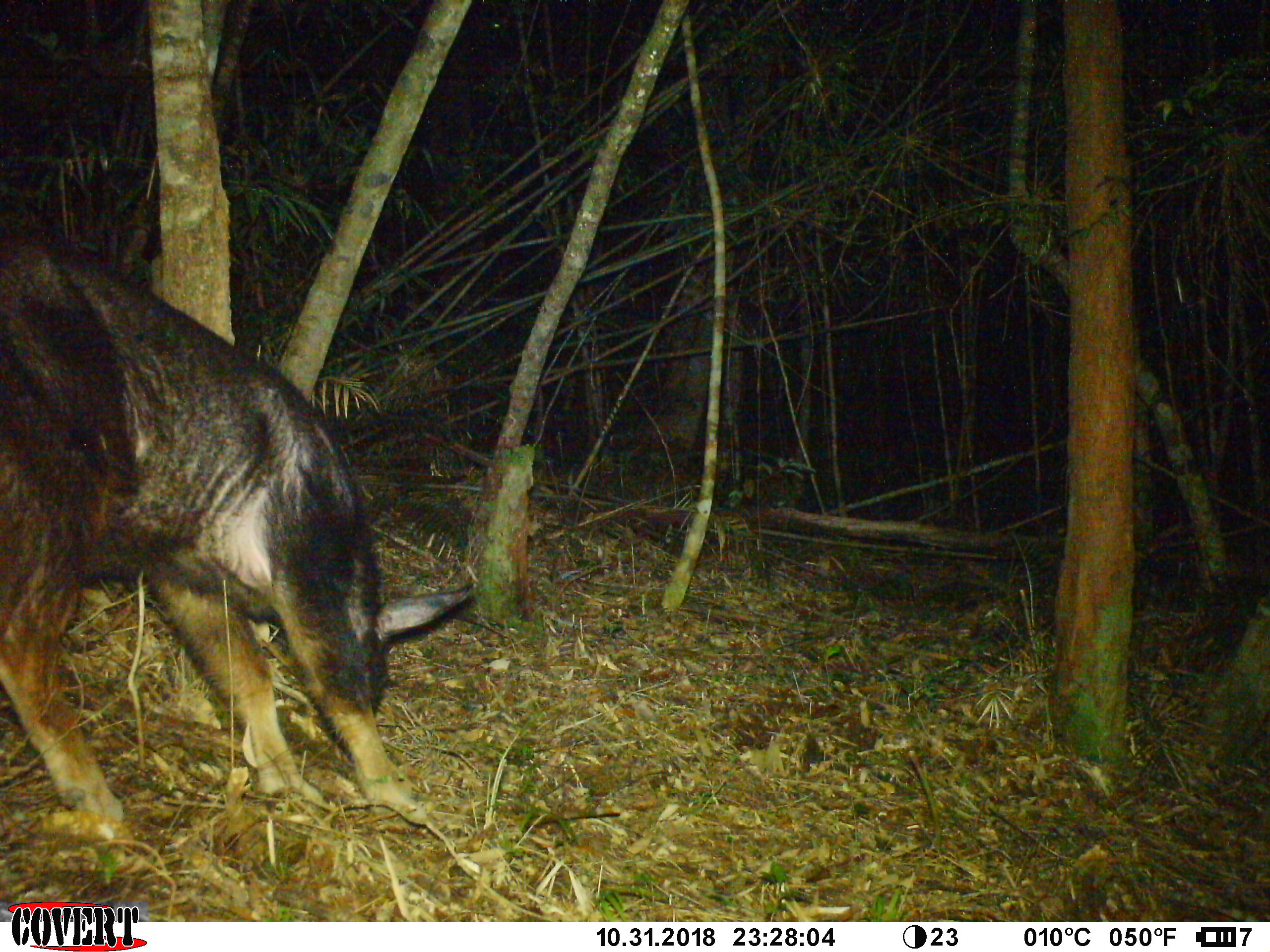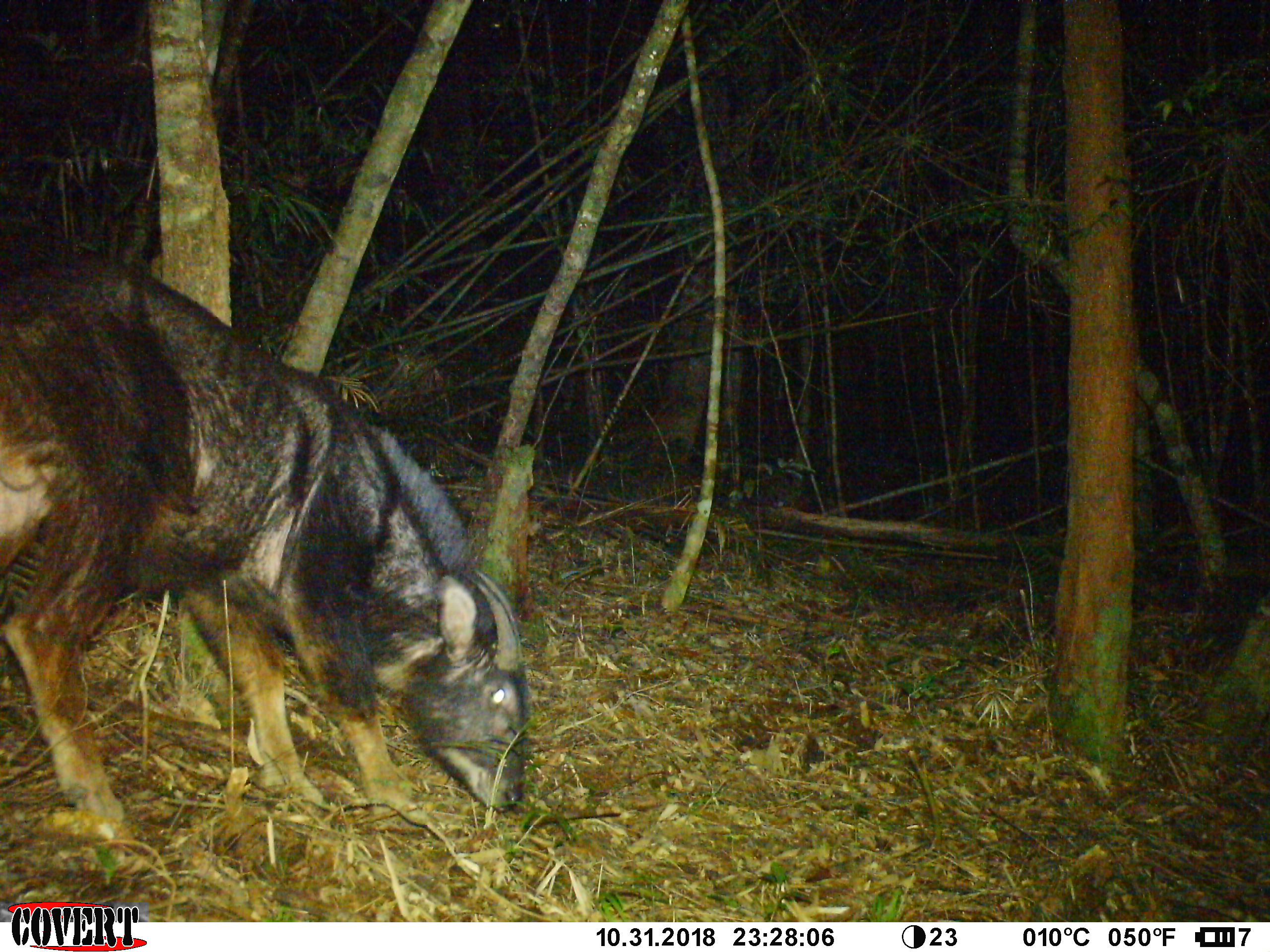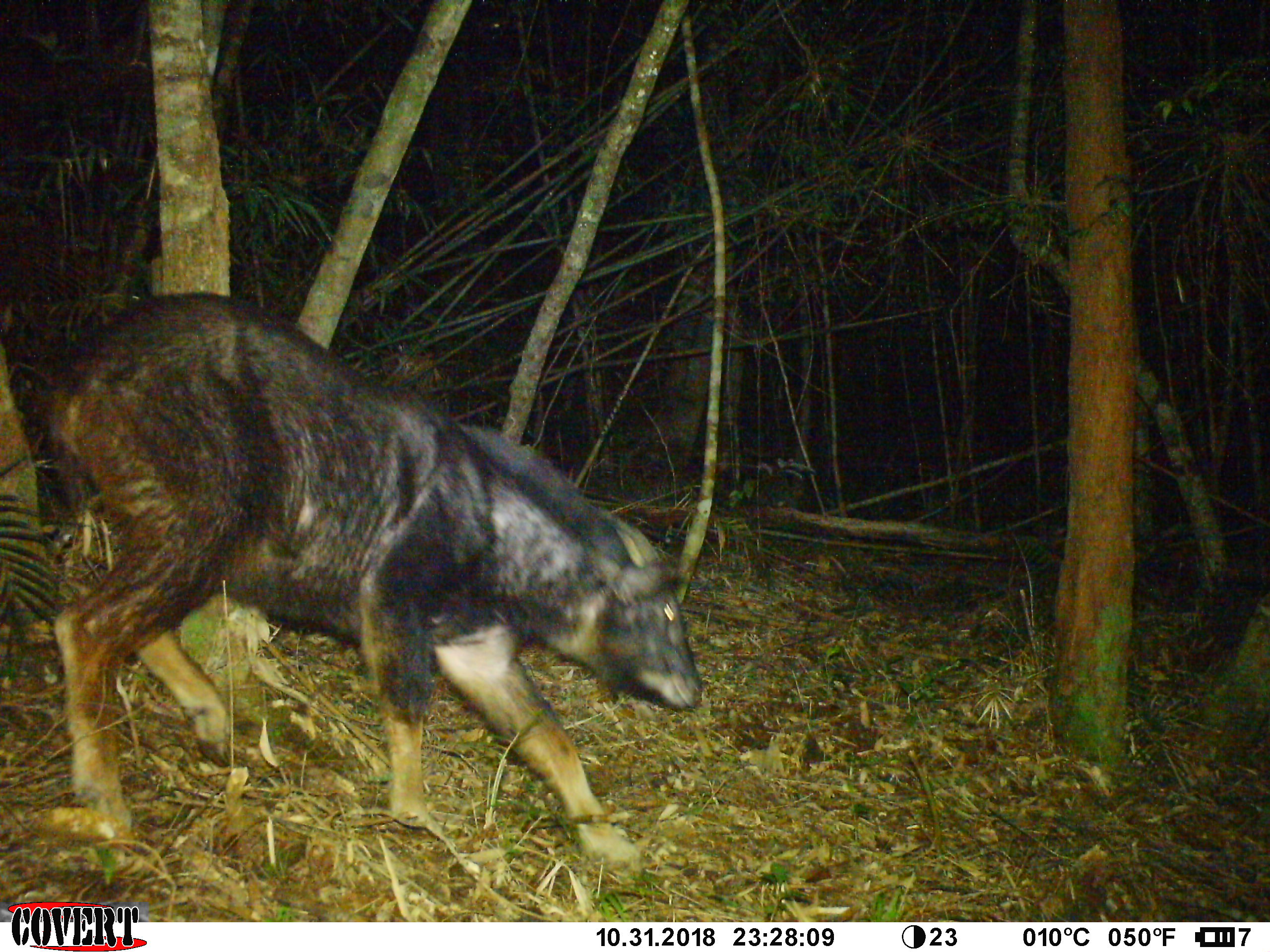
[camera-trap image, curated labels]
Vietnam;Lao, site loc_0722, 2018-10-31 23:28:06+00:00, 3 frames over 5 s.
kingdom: Animalia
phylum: Chordata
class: Mammalia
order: Artiodactyla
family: Bovidae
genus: Capricornis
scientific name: Capricornis sumatraensis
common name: chinese serow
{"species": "chinese serow (Capricornis sumatraensis)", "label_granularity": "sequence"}